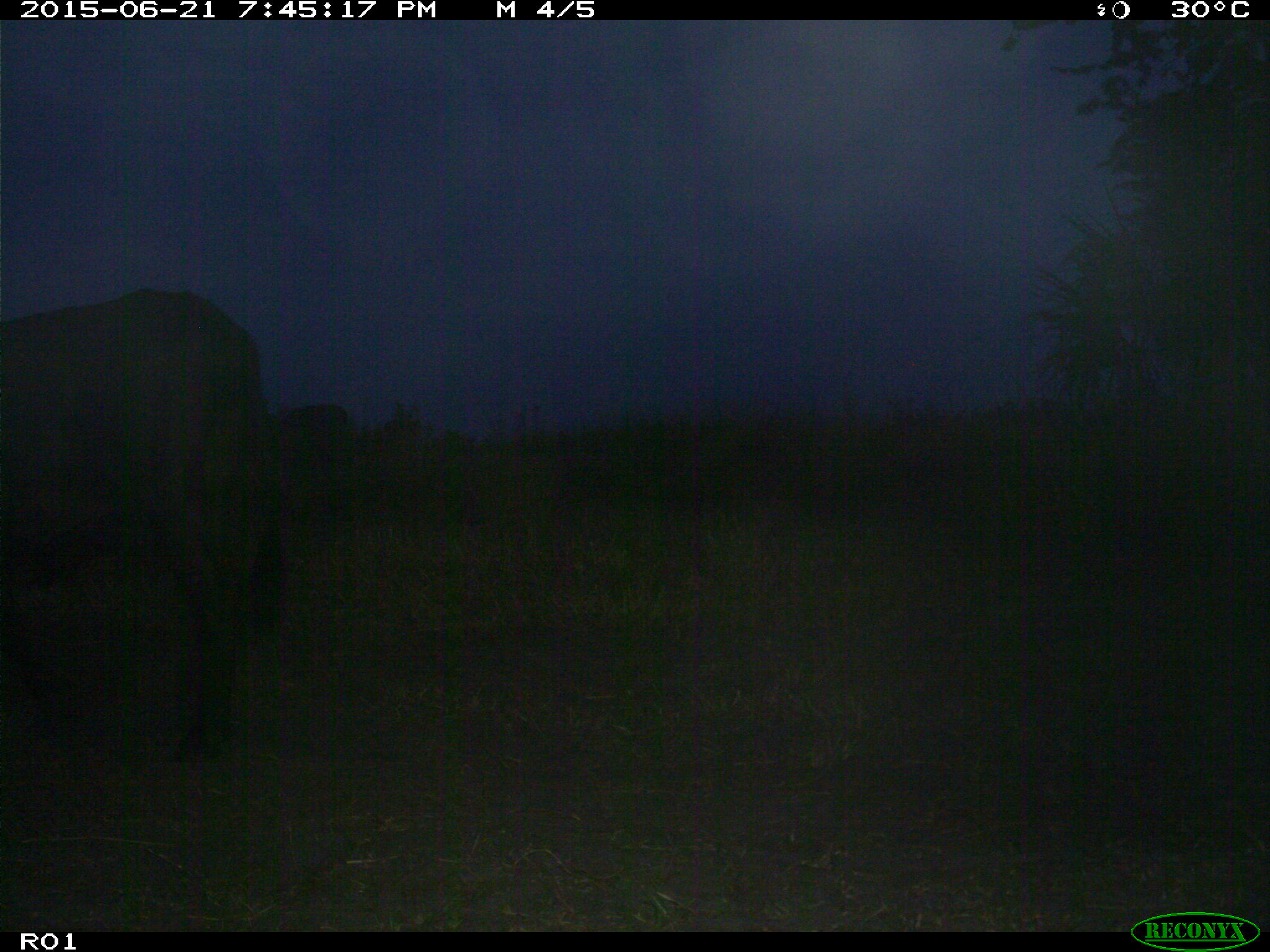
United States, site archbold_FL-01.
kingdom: Animalia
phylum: Chordata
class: Mammalia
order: Artiodactyla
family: Bovidae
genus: Bos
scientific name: Bos taurus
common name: domestic cow